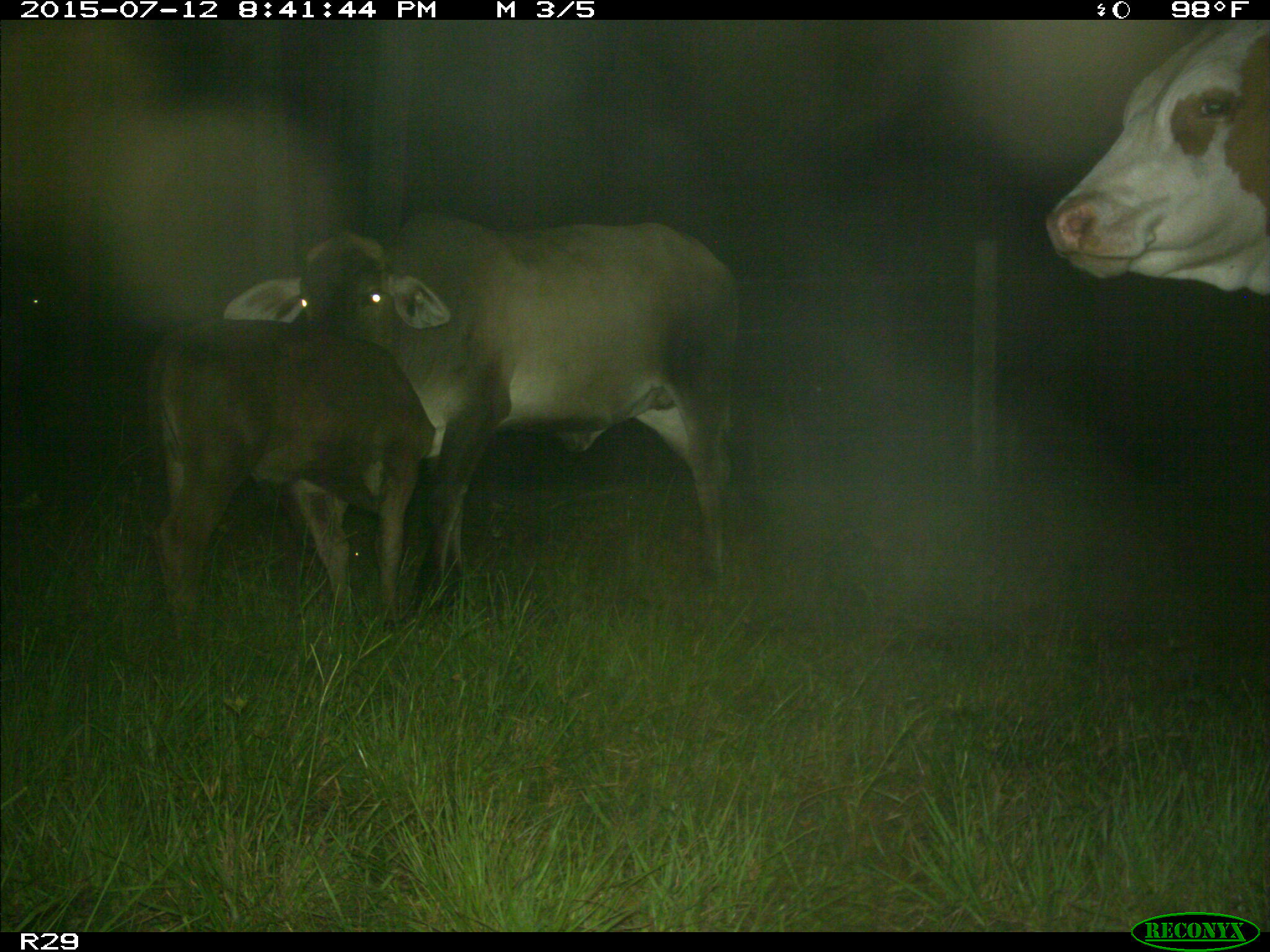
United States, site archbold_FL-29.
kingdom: Animalia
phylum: Chordata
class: Mammalia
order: Artiodactyla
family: Bovidae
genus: Bos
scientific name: Bos taurus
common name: domestic cow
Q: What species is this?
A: Bos taurus (domestic cow).